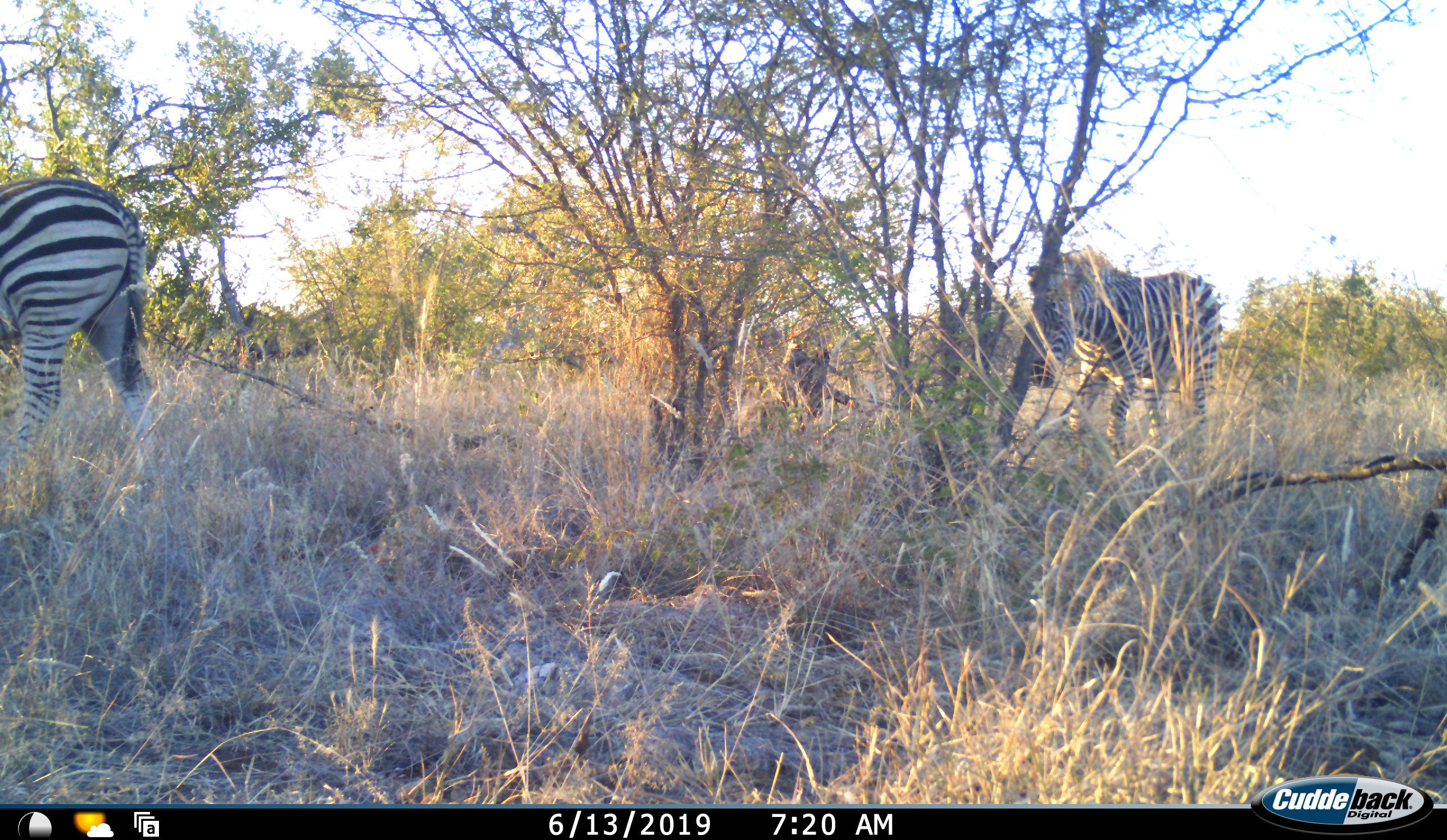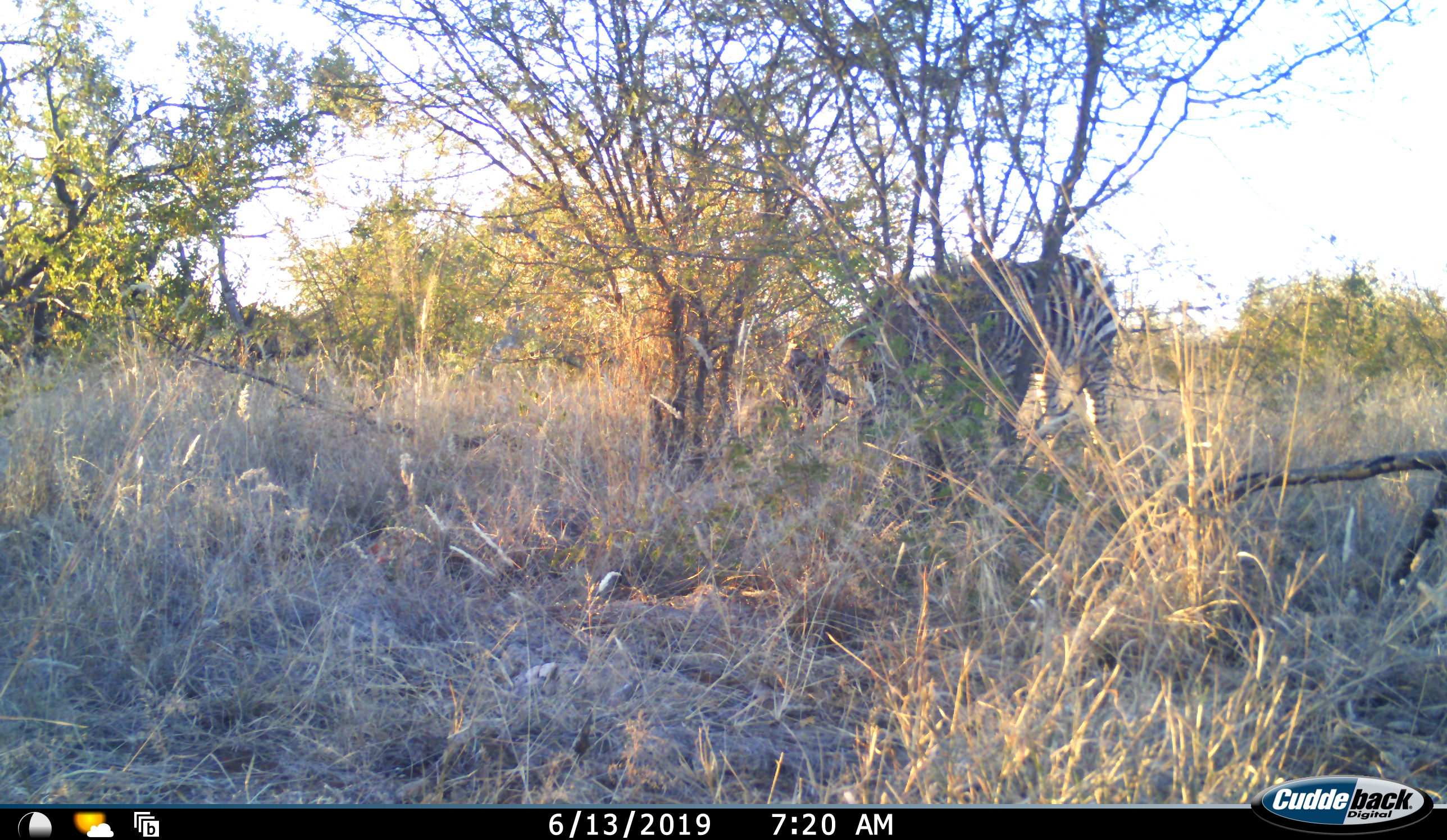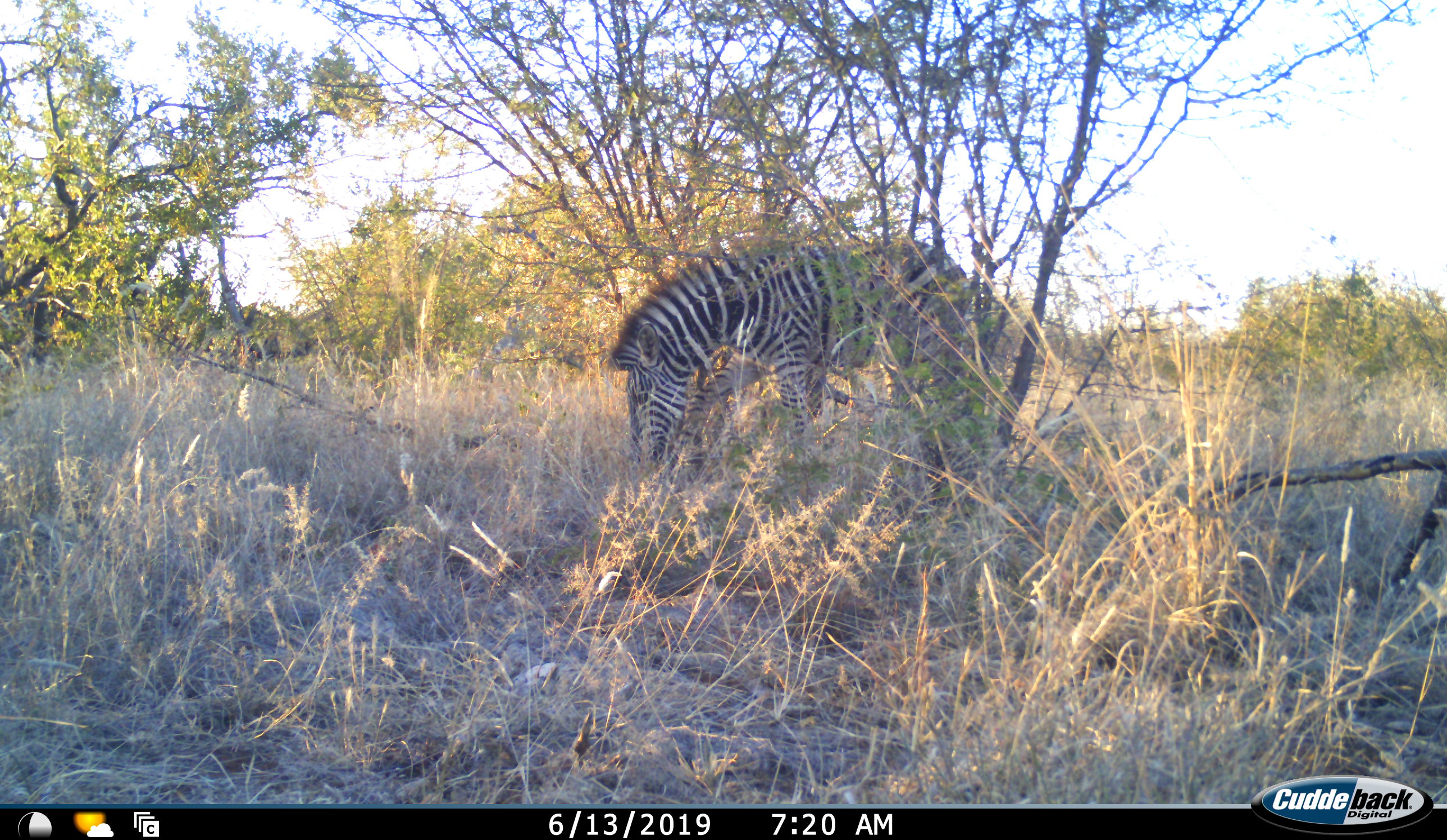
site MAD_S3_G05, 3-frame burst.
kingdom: Animalia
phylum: Chordata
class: Mammalia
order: Perissodactyla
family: Equidae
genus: Equus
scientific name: Equus quagga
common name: plains zebra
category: zebraplains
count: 2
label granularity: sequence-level